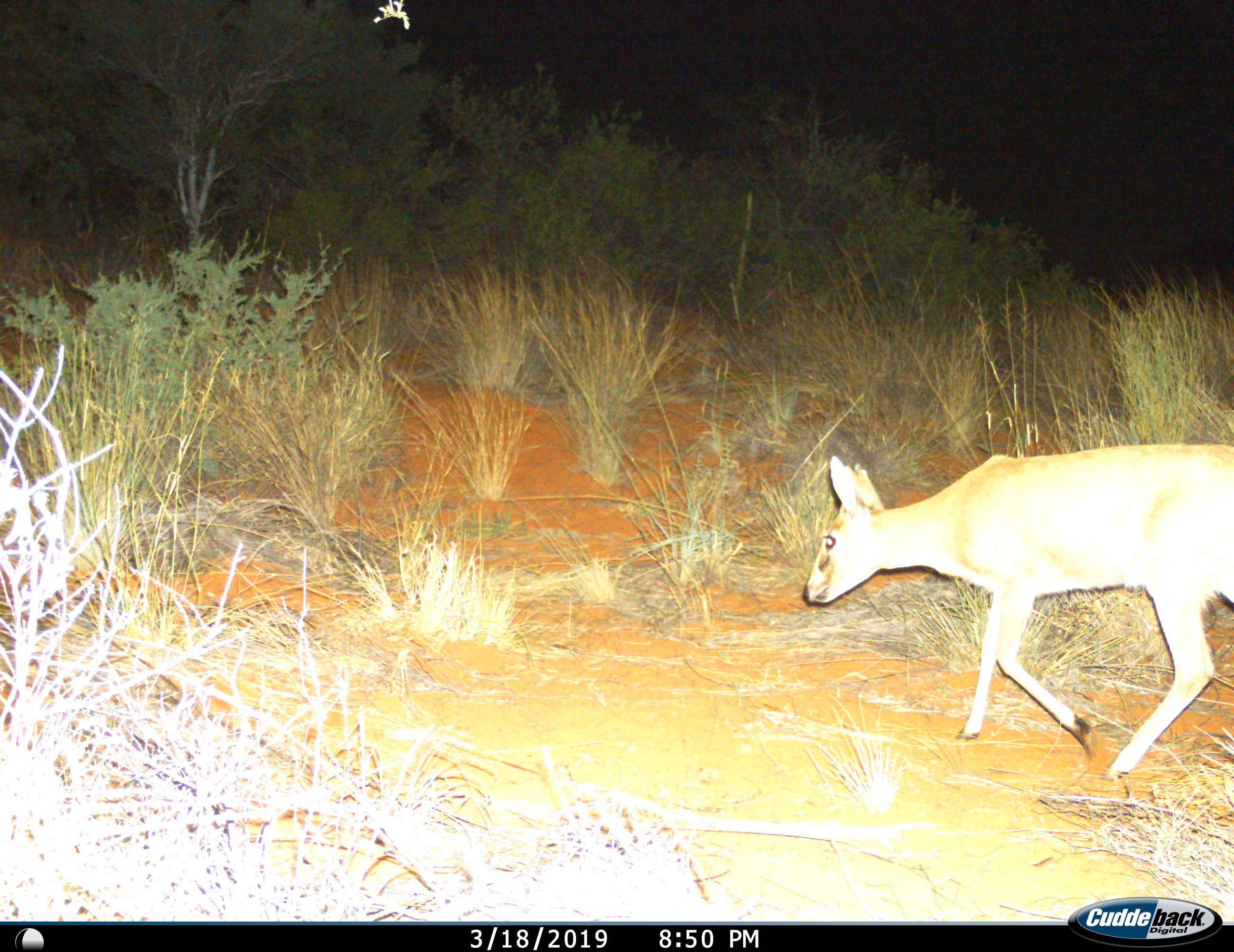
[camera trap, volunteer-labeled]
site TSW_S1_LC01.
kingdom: Animalia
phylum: Chordata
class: Mammalia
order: Artiodactyla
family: Bovidae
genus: Sylvicapra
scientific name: Sylvicapra grimmia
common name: common duiker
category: duikercommongrey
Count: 1.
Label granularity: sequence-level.